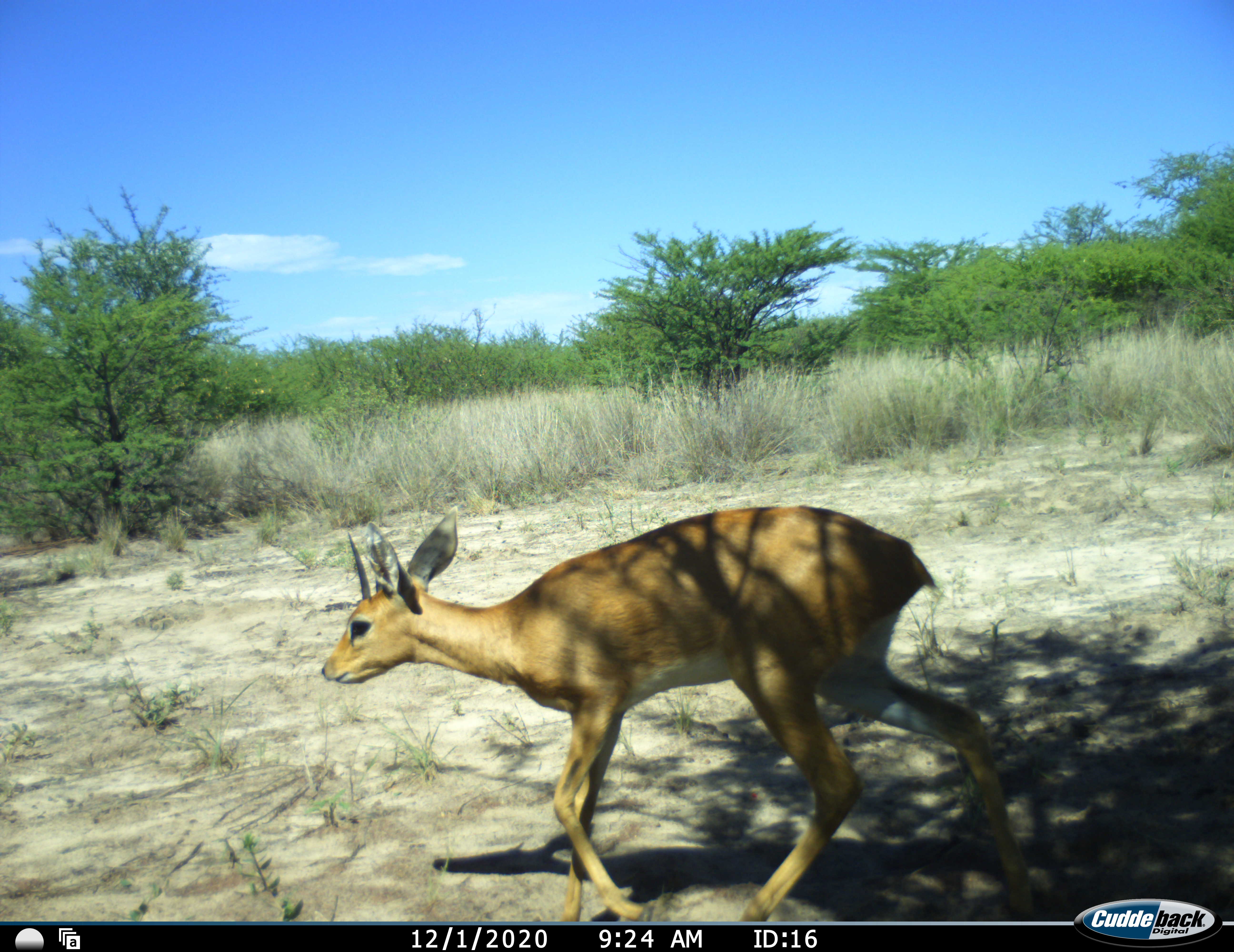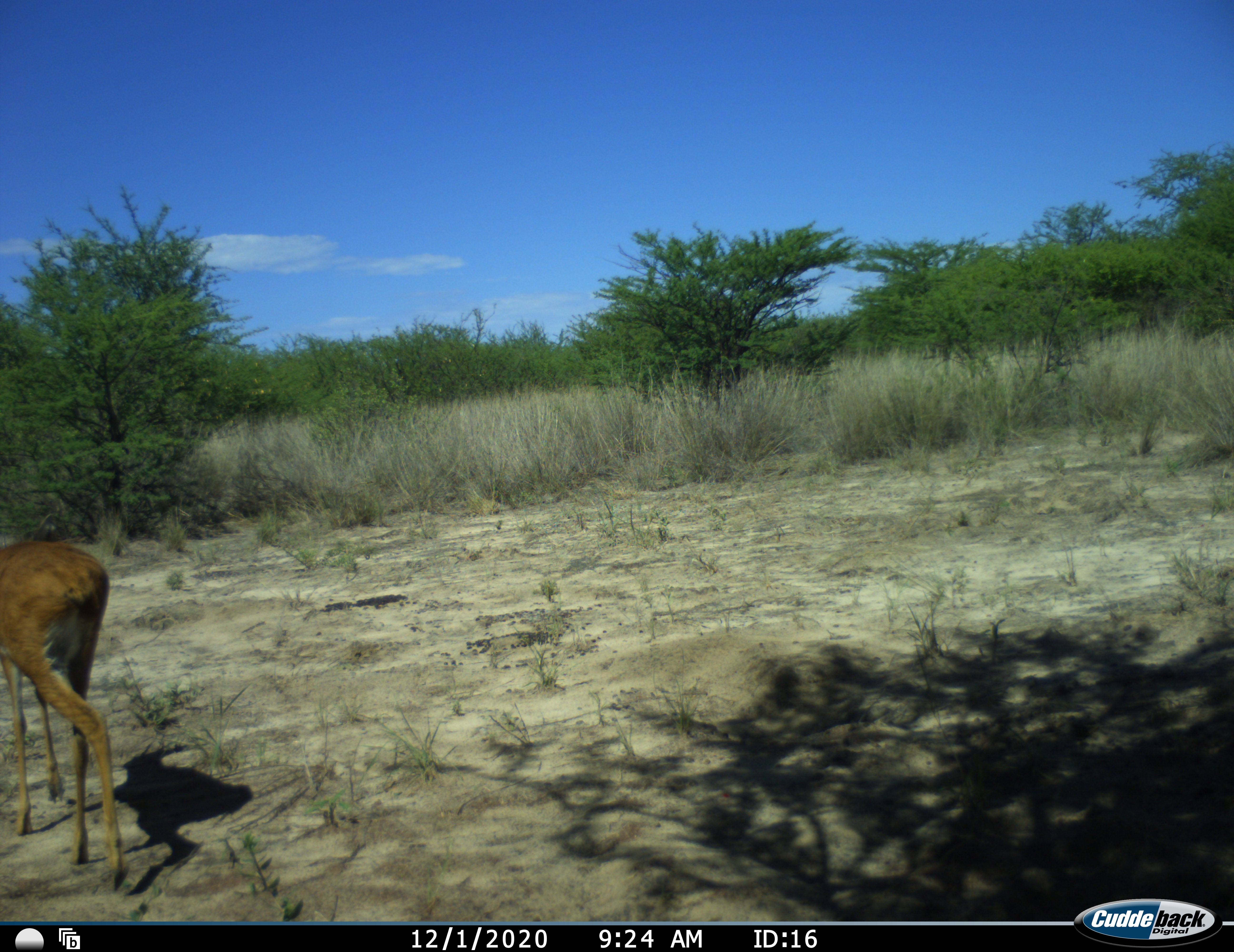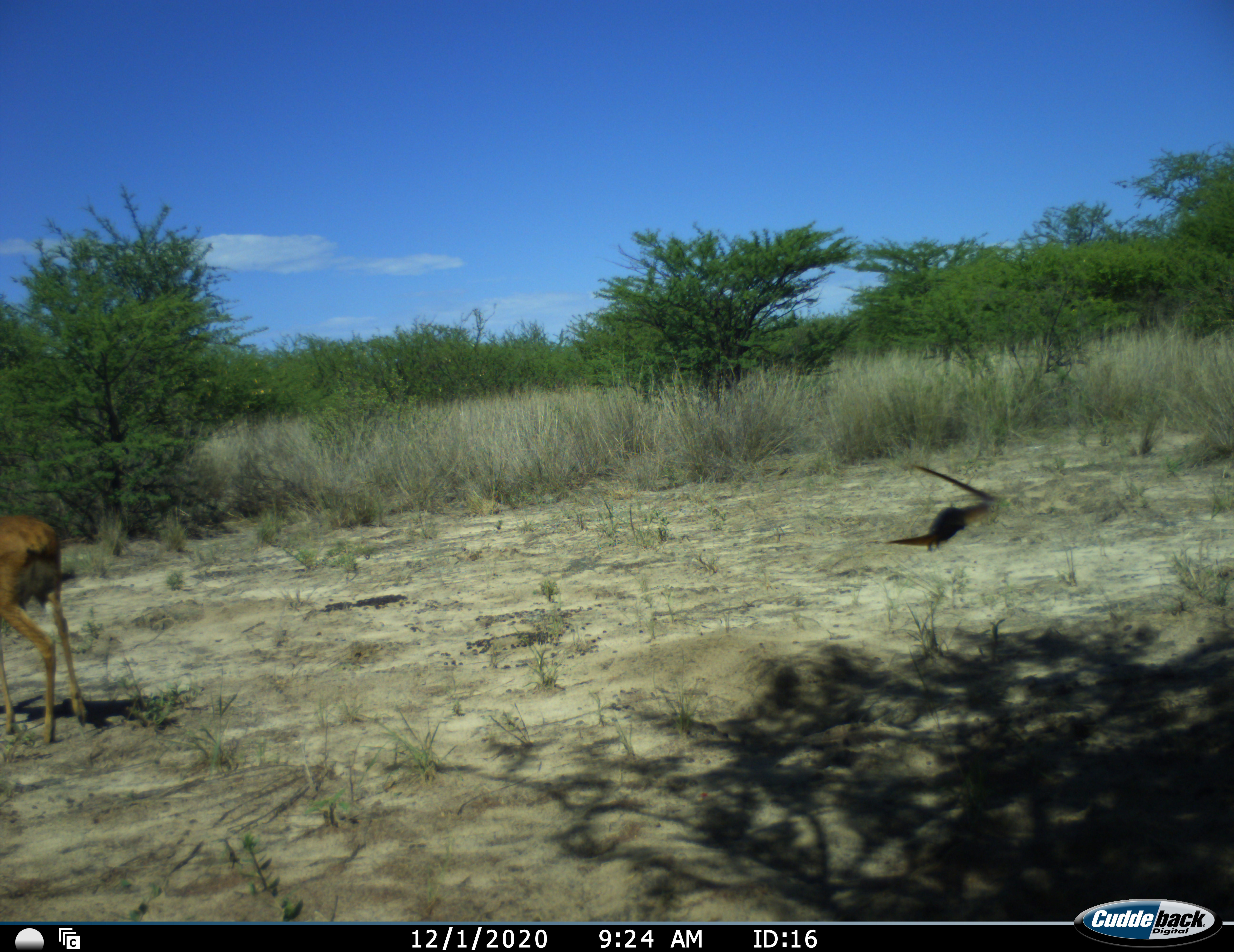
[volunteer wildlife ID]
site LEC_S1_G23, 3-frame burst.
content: unidentified animal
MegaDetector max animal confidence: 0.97